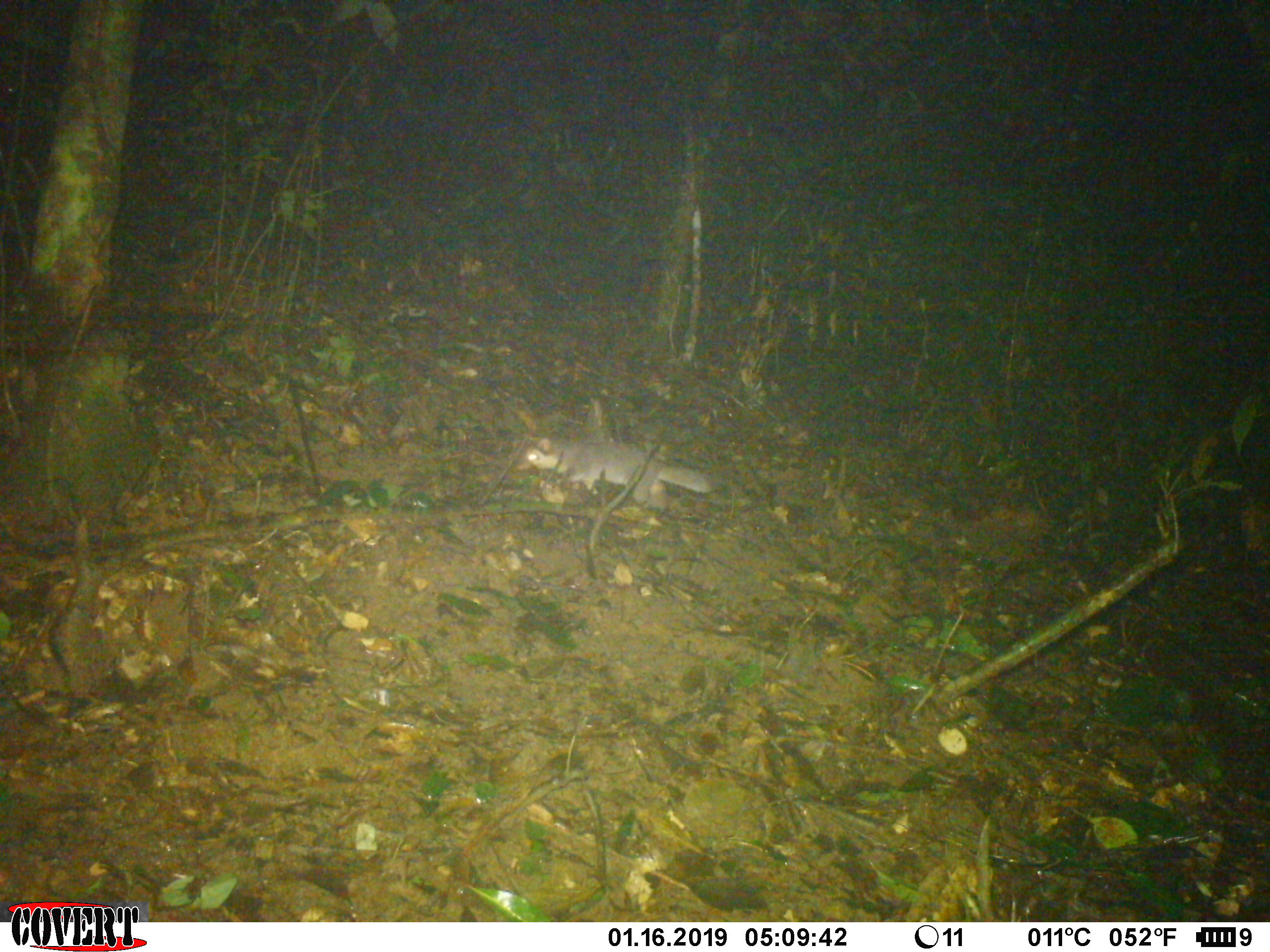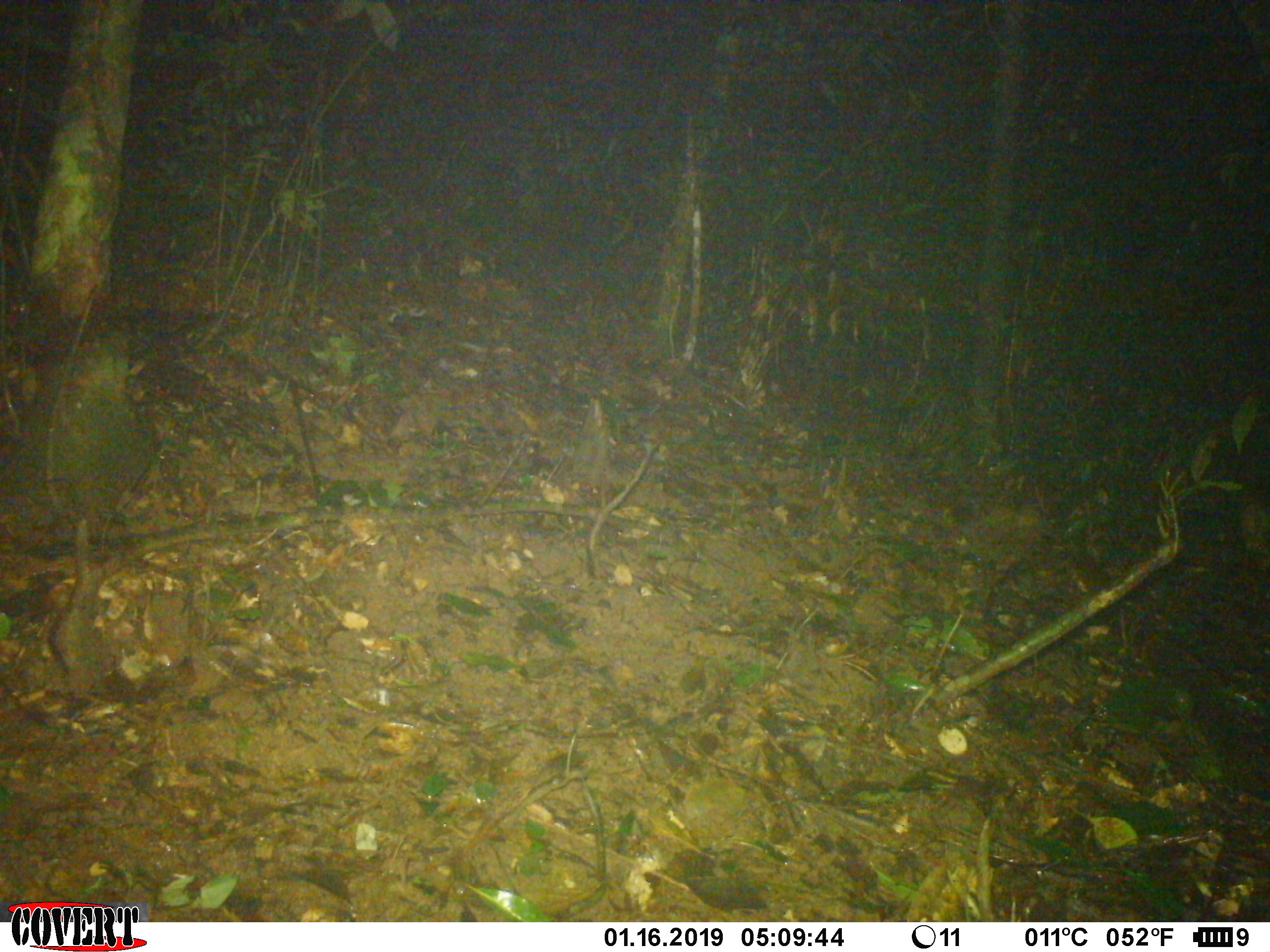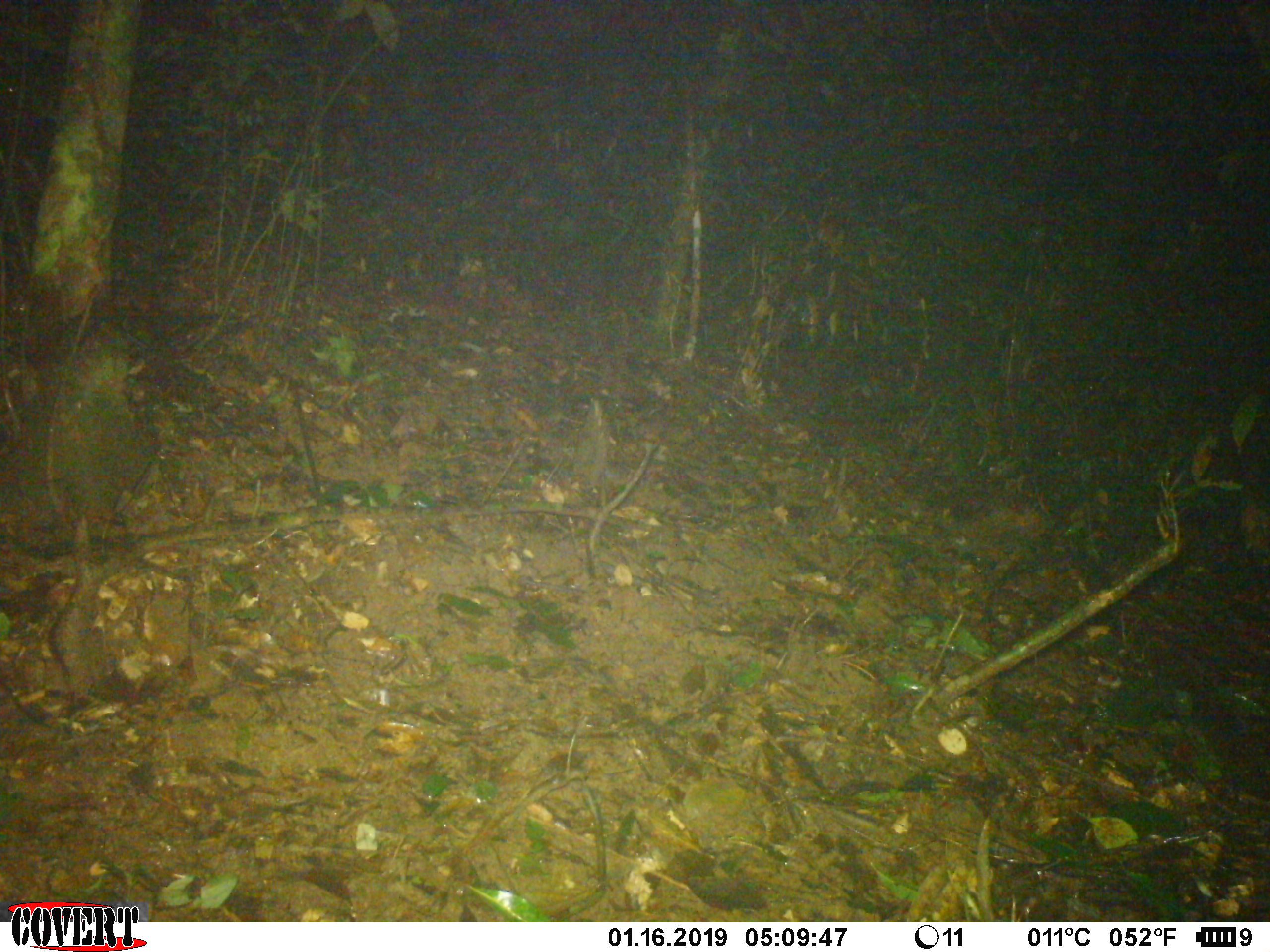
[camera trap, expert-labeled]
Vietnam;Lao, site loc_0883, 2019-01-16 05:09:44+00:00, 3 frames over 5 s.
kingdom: Animalia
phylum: Chordata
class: Mammalia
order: Carnivora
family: Mustelidae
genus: Melogale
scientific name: Melogale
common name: ferret badger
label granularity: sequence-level